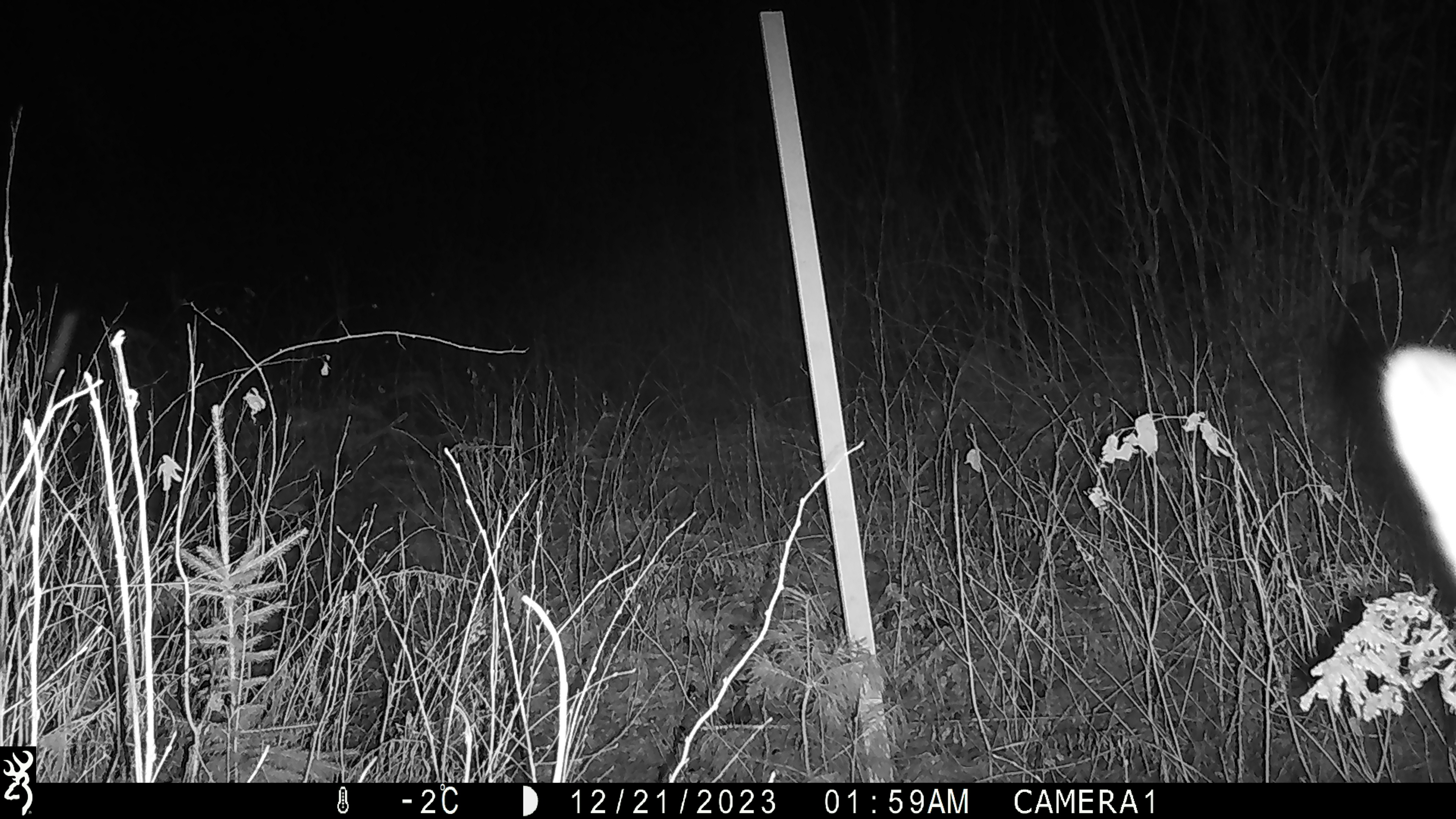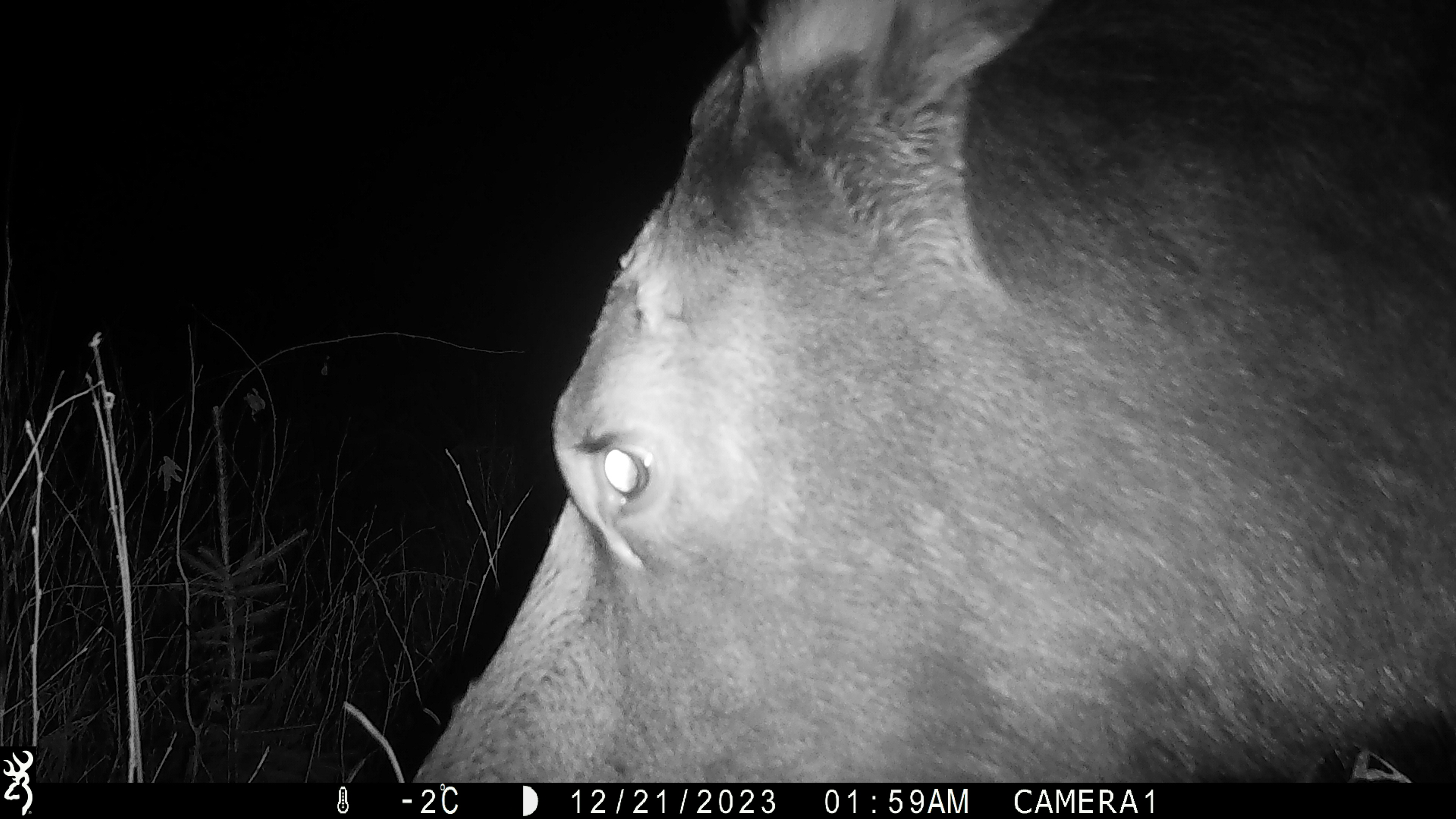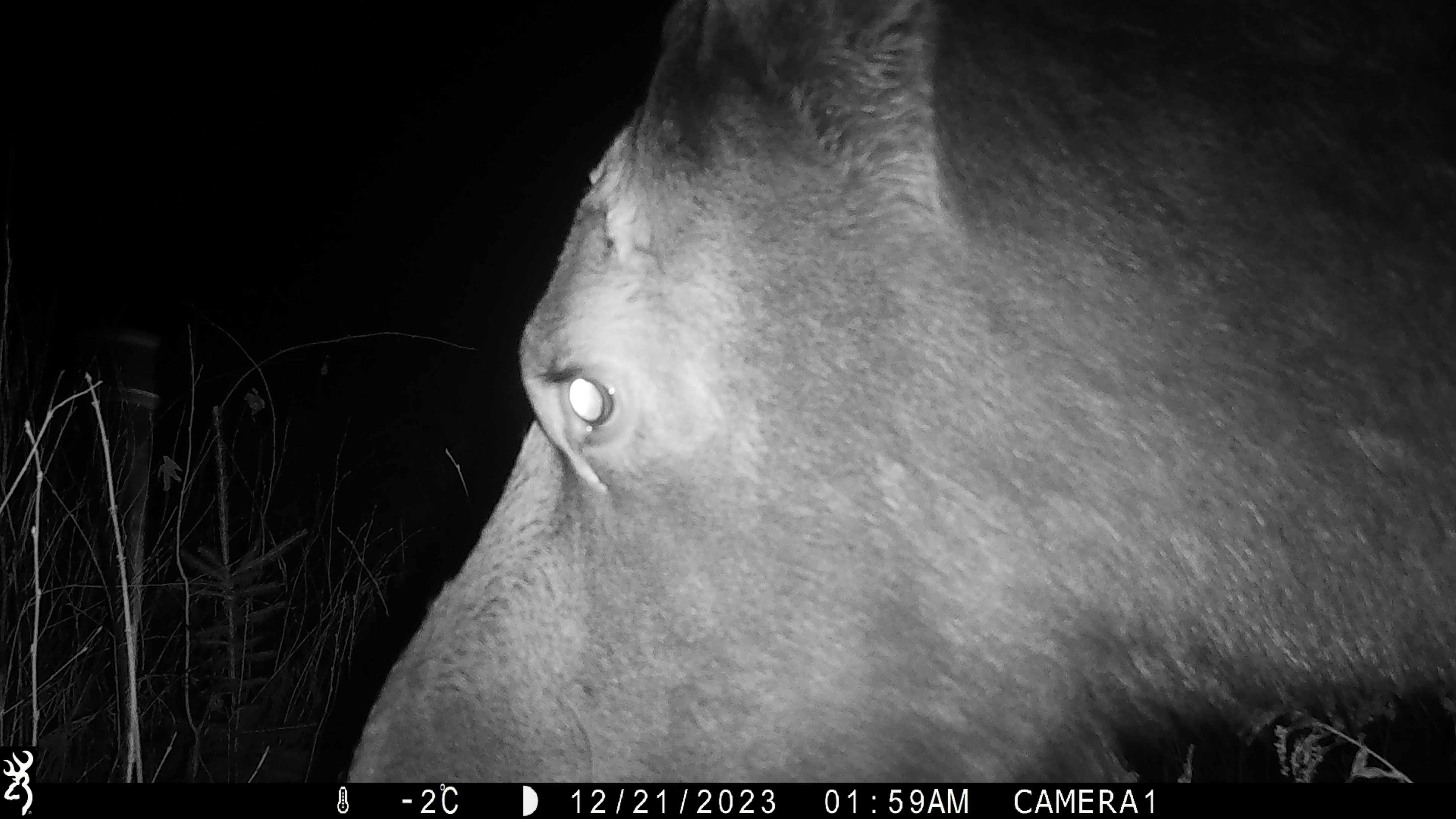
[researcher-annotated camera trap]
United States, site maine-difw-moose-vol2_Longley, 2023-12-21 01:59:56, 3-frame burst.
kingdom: Animalia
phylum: Chordata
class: Mammalia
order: Artiodactyla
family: Cervidae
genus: Alces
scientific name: Alces alces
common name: moose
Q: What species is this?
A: Moose (Alces alces).